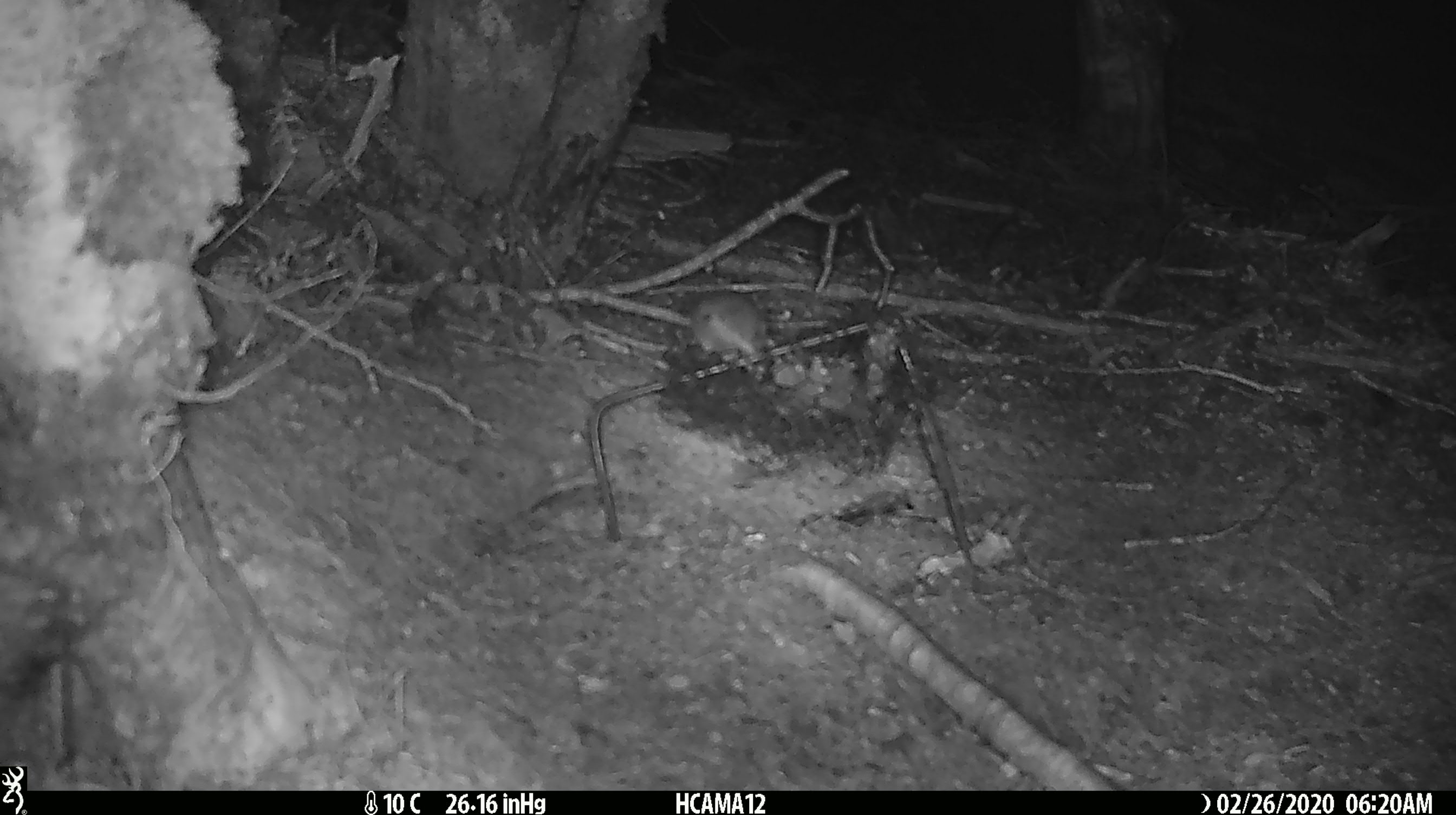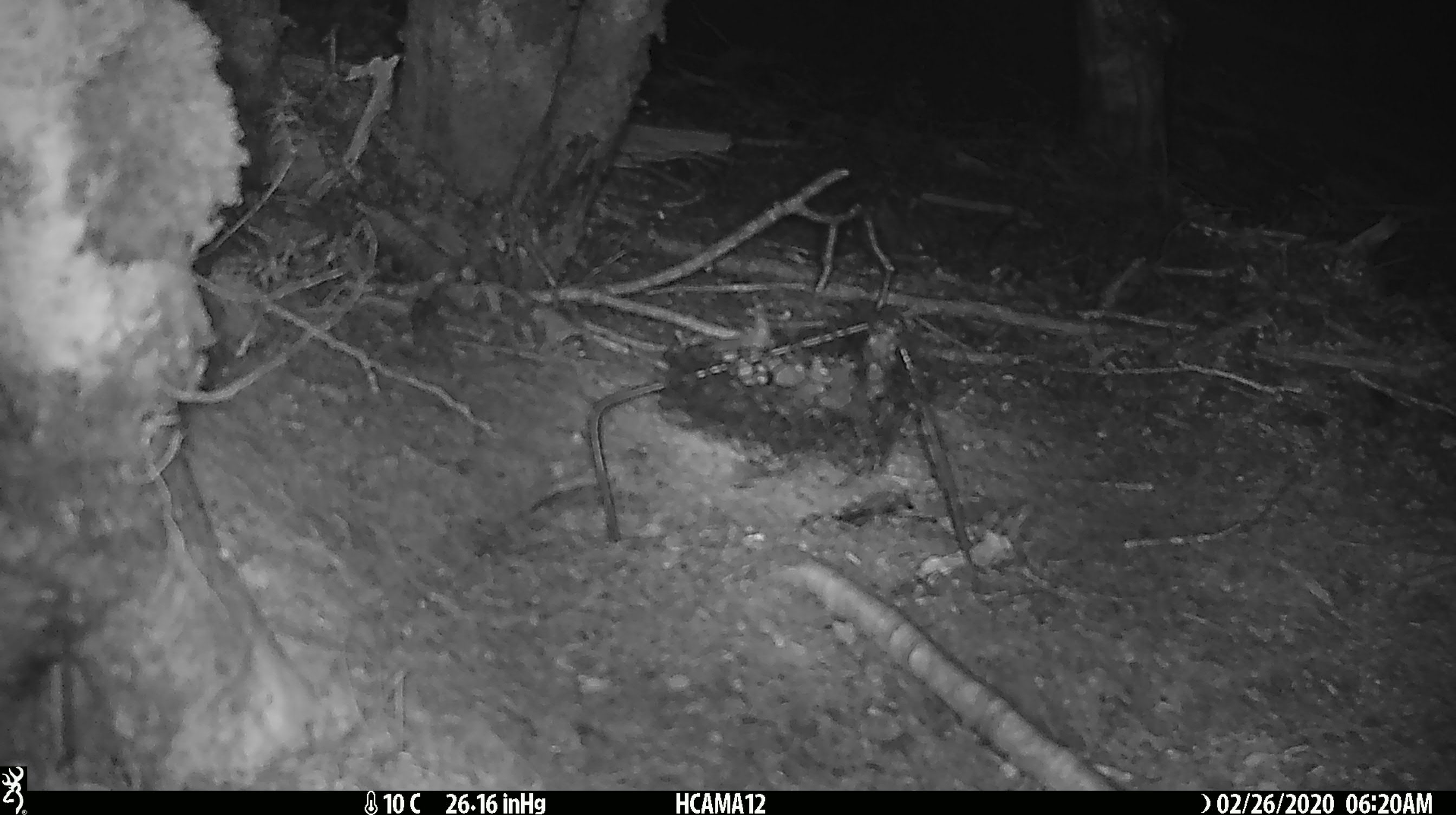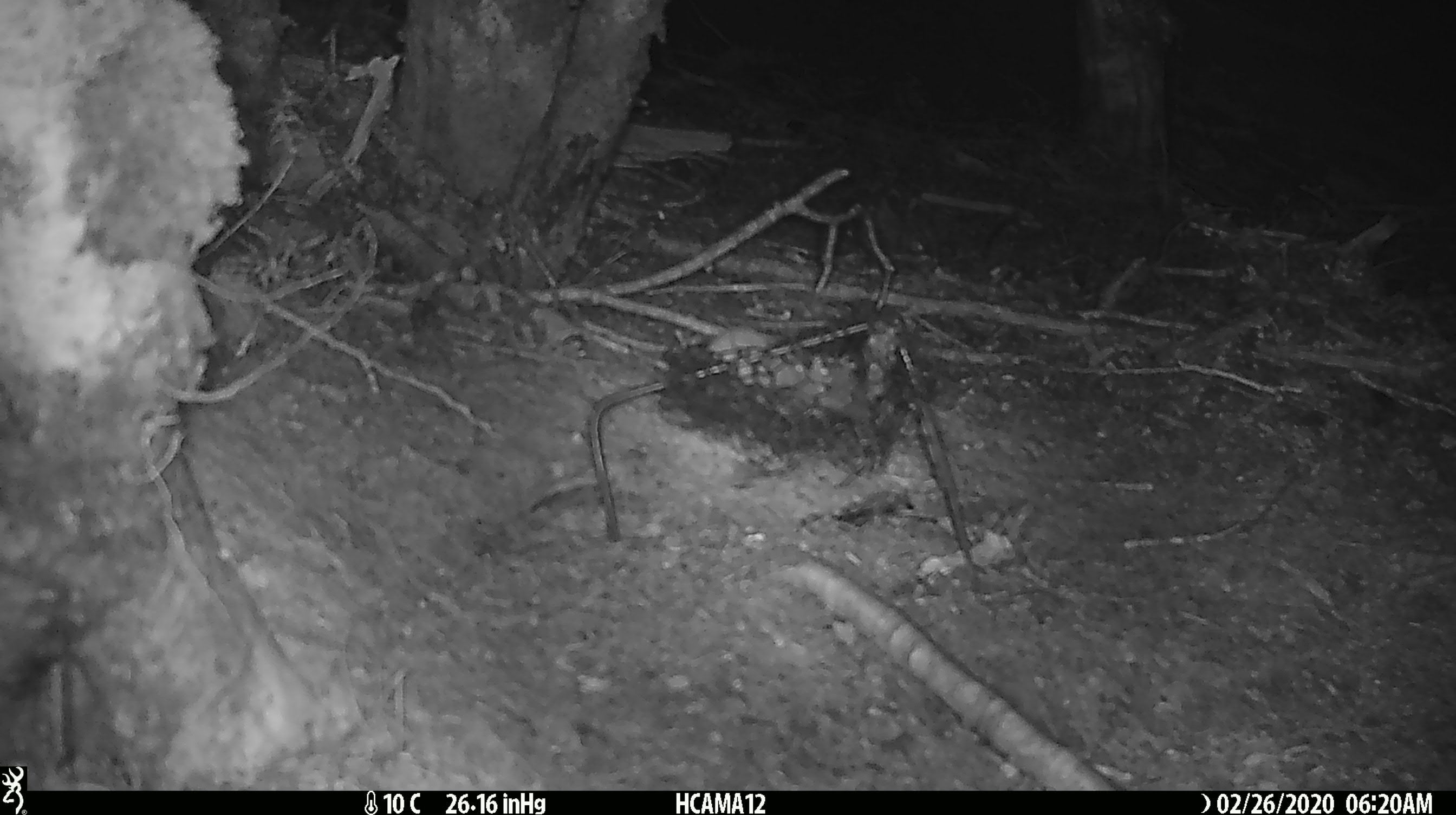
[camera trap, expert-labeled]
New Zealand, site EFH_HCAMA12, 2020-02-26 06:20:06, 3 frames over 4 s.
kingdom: Animalia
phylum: Chordata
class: Mammalia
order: Rodentia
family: Muridae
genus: Mus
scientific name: Mus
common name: mouse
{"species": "mouse (Mus)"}